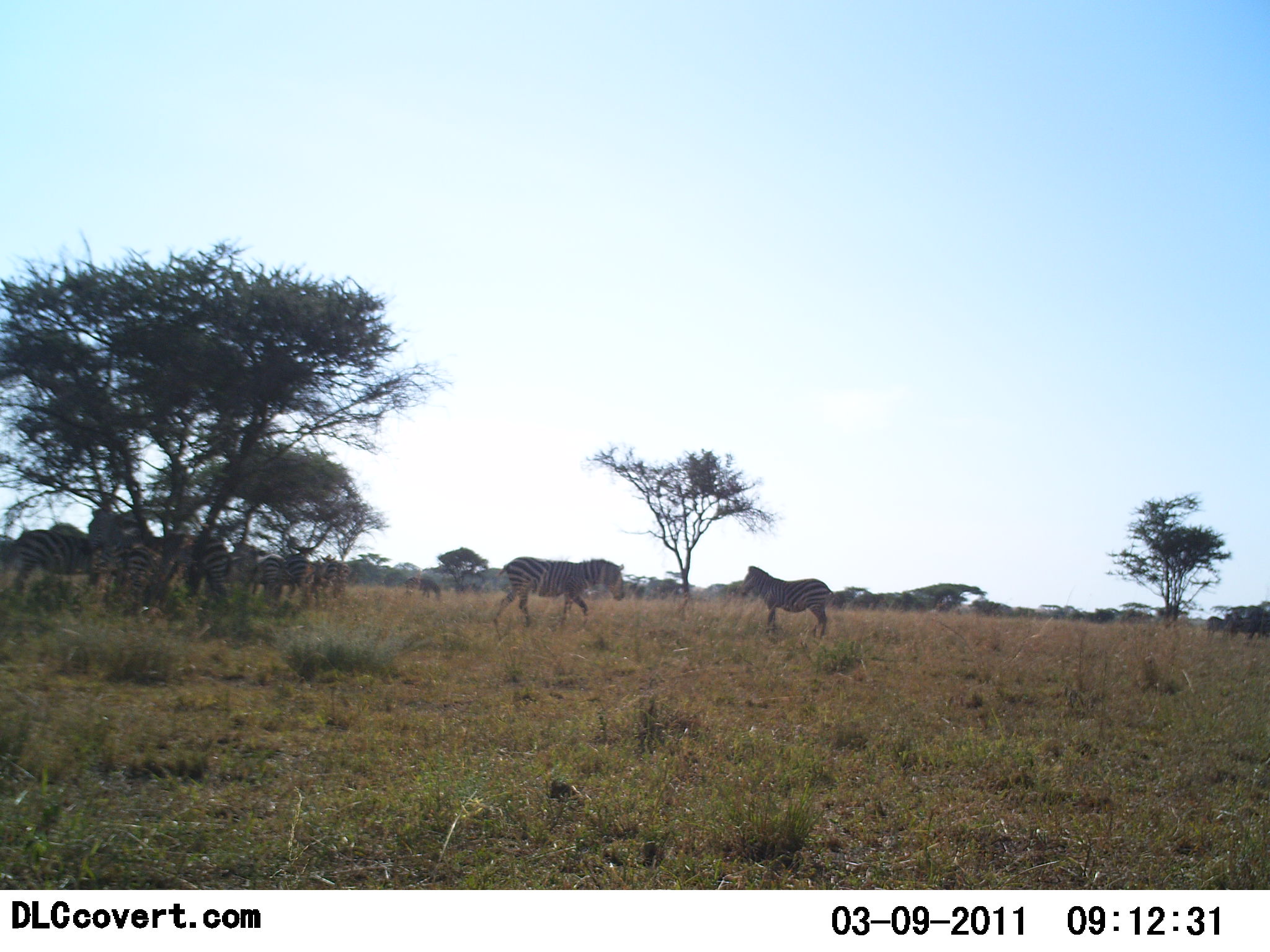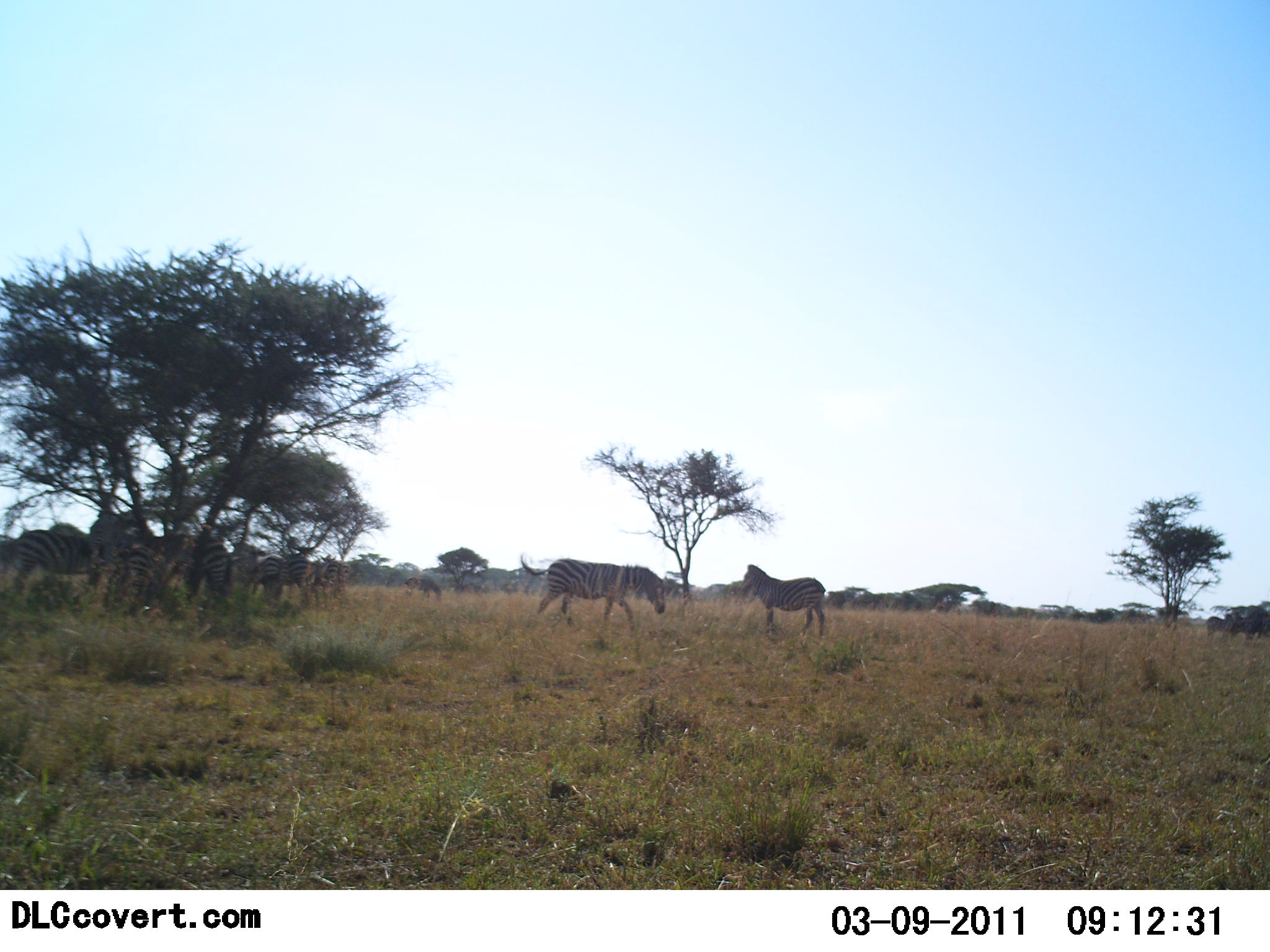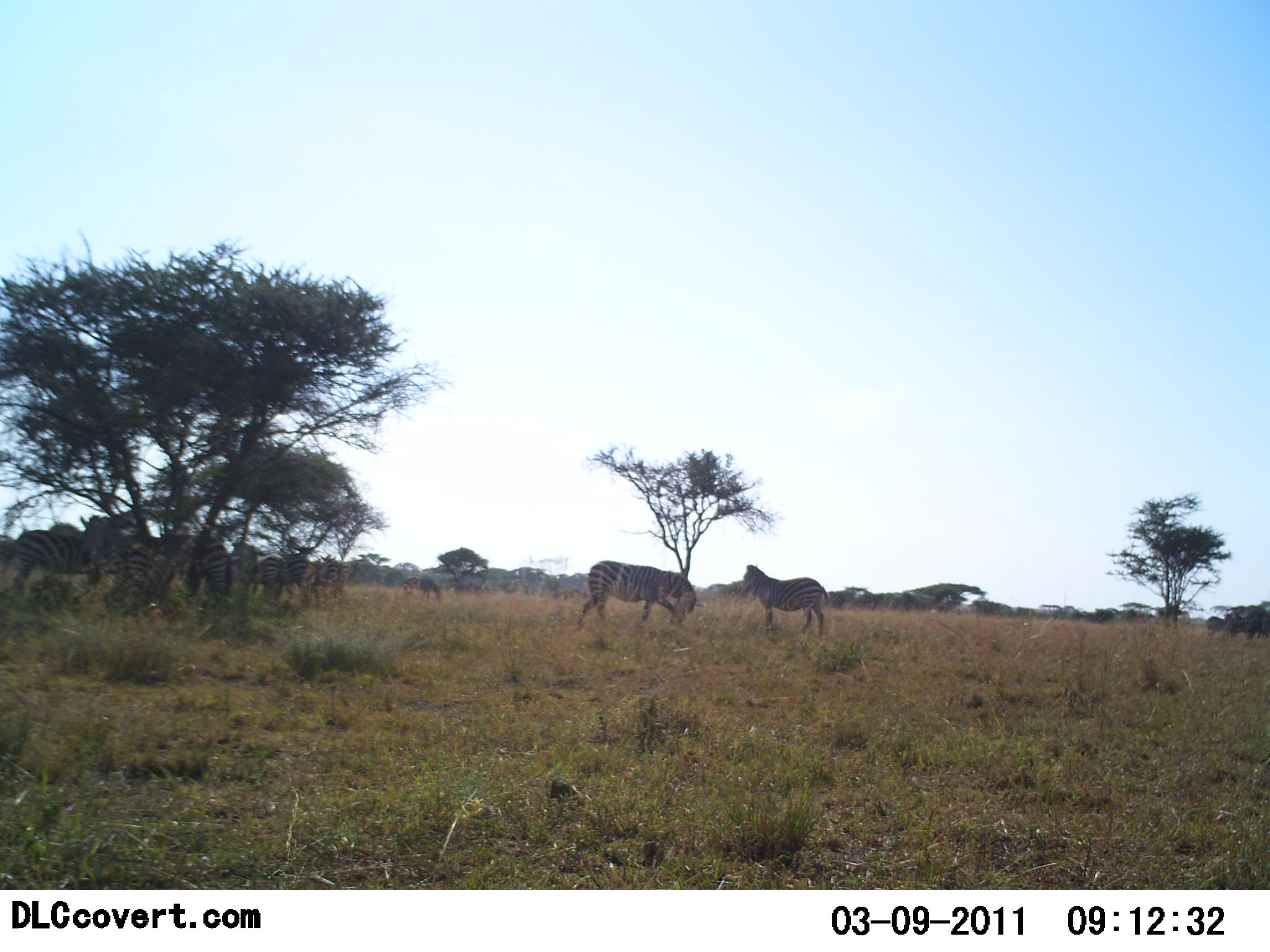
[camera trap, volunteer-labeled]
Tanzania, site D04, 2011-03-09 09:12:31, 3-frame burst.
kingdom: Animalia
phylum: Chordata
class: Mammalia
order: Perissodactyla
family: Equidae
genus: Equus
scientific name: Equus quagga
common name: plains zebra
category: zebra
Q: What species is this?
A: Zebra (plains zebra) (Equus quagga).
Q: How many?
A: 7.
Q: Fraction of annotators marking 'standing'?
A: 73%.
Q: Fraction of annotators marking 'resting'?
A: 13%.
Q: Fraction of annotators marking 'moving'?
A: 67%.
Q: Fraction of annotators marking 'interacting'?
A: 0%.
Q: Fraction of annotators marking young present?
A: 0%.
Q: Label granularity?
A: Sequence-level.